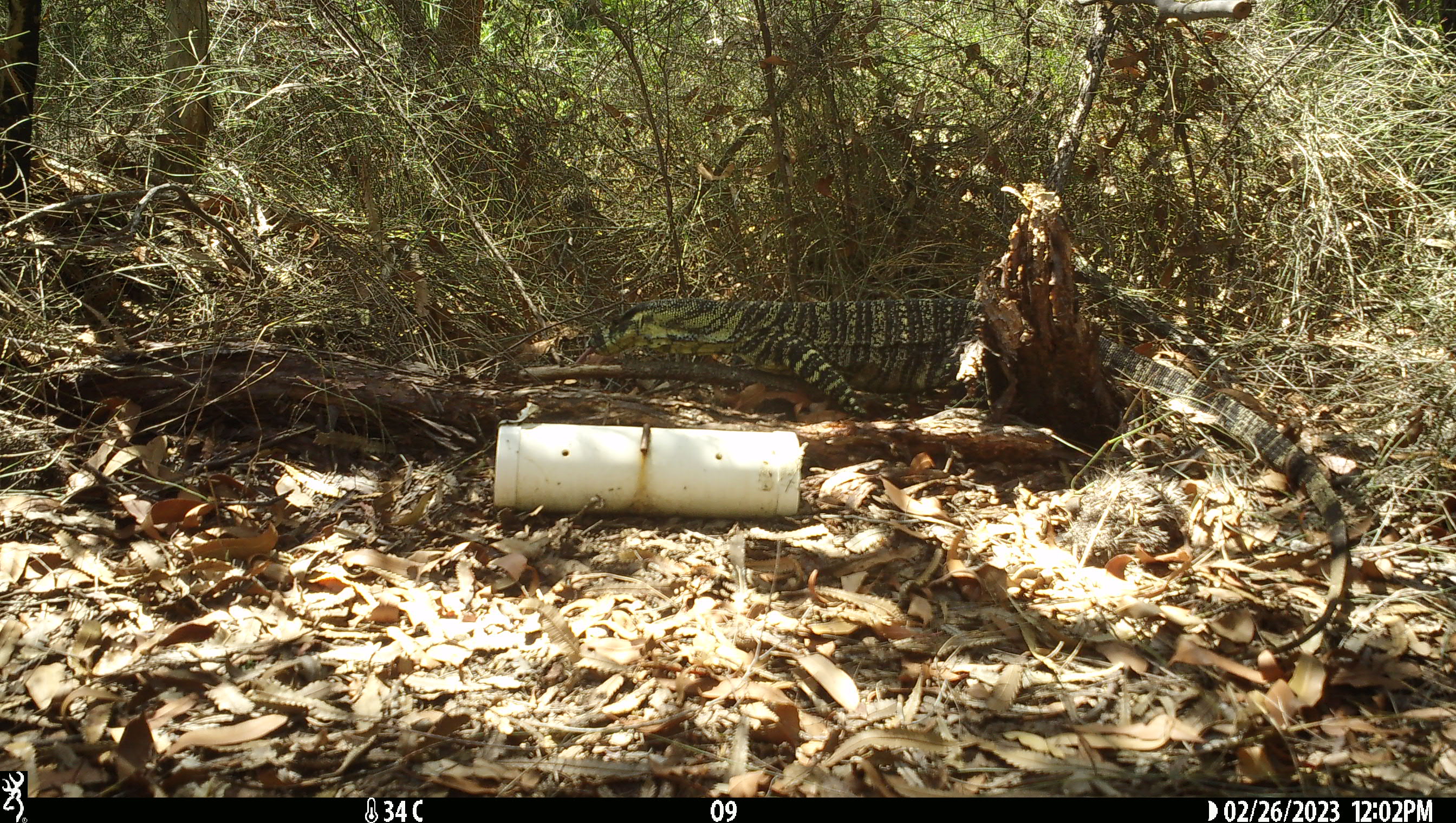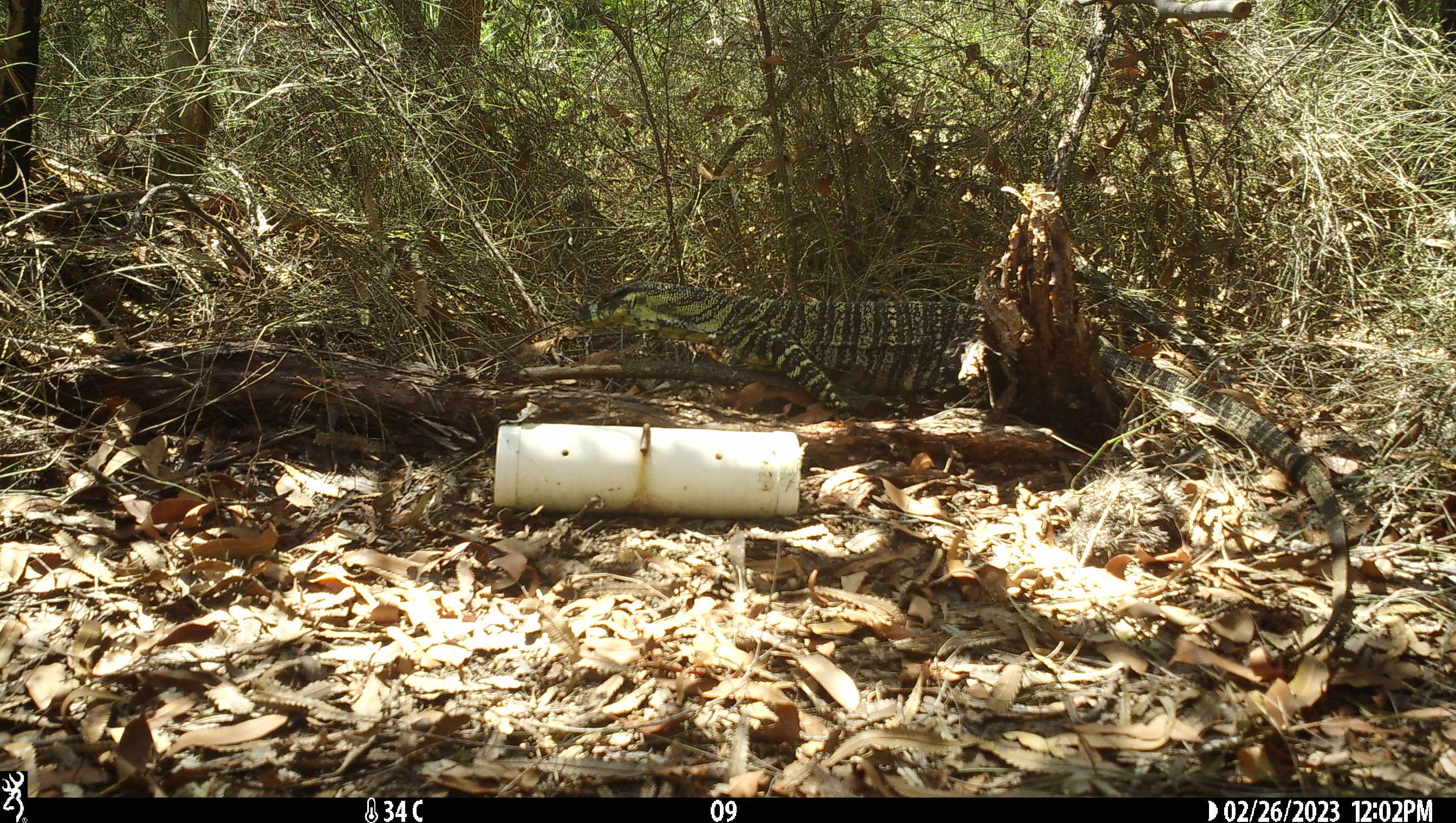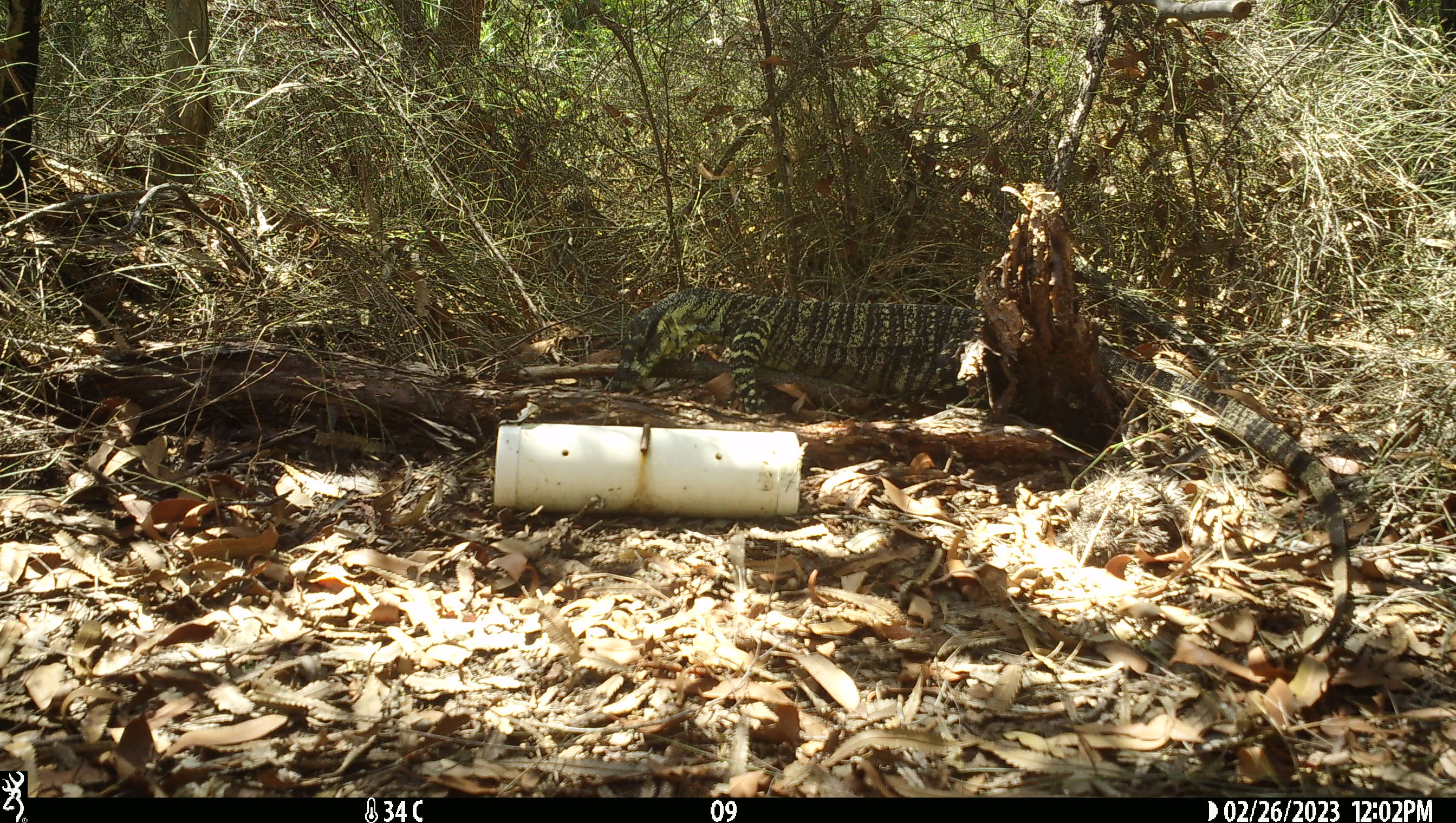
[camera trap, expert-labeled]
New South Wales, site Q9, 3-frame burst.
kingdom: Animalia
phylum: Chordata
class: Reptilia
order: Squamata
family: Varanidae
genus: Varanus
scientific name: Varanus varius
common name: lace monitor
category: goanna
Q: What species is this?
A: Goanna (lace monitor) (Varanus varius).